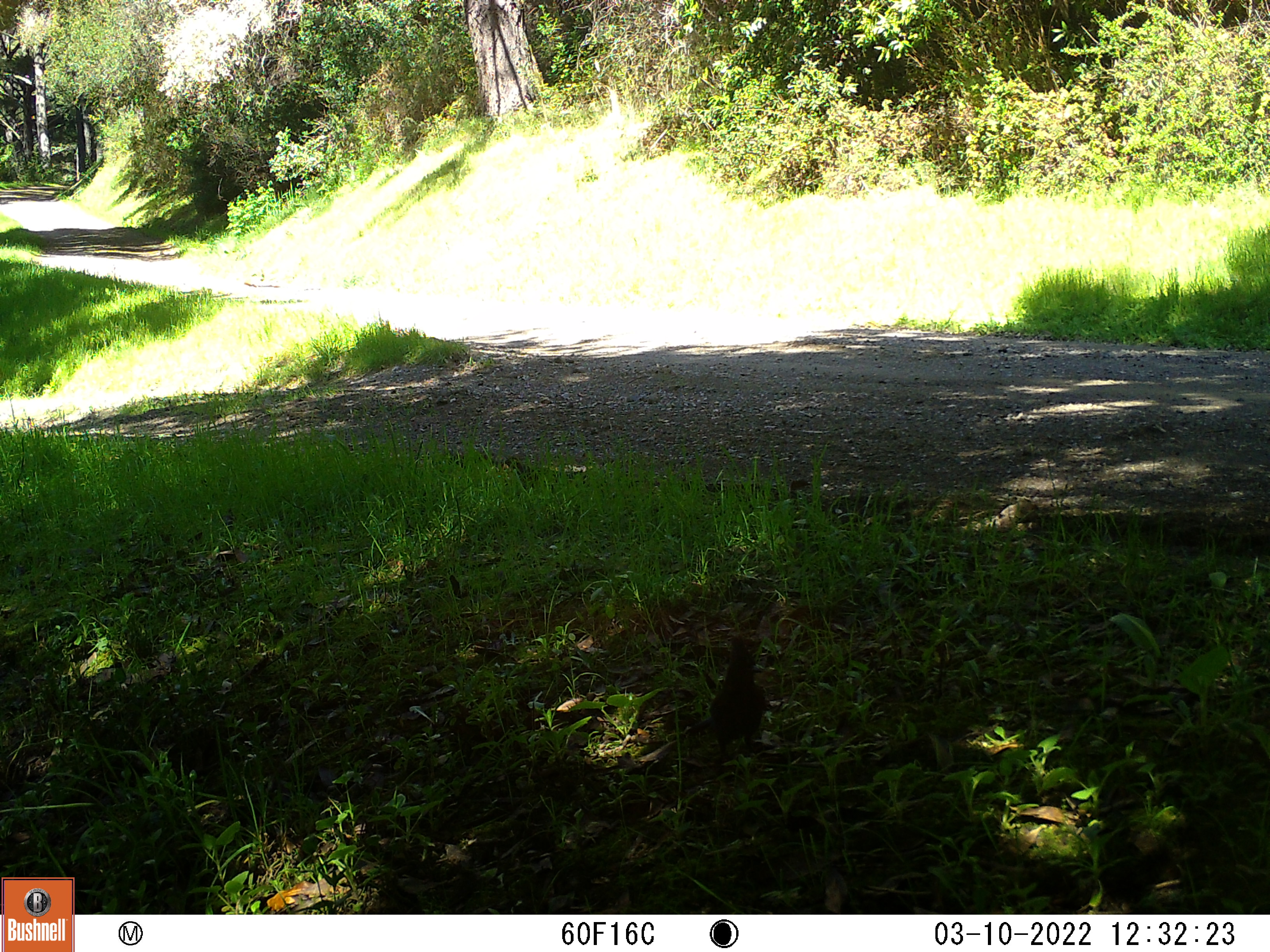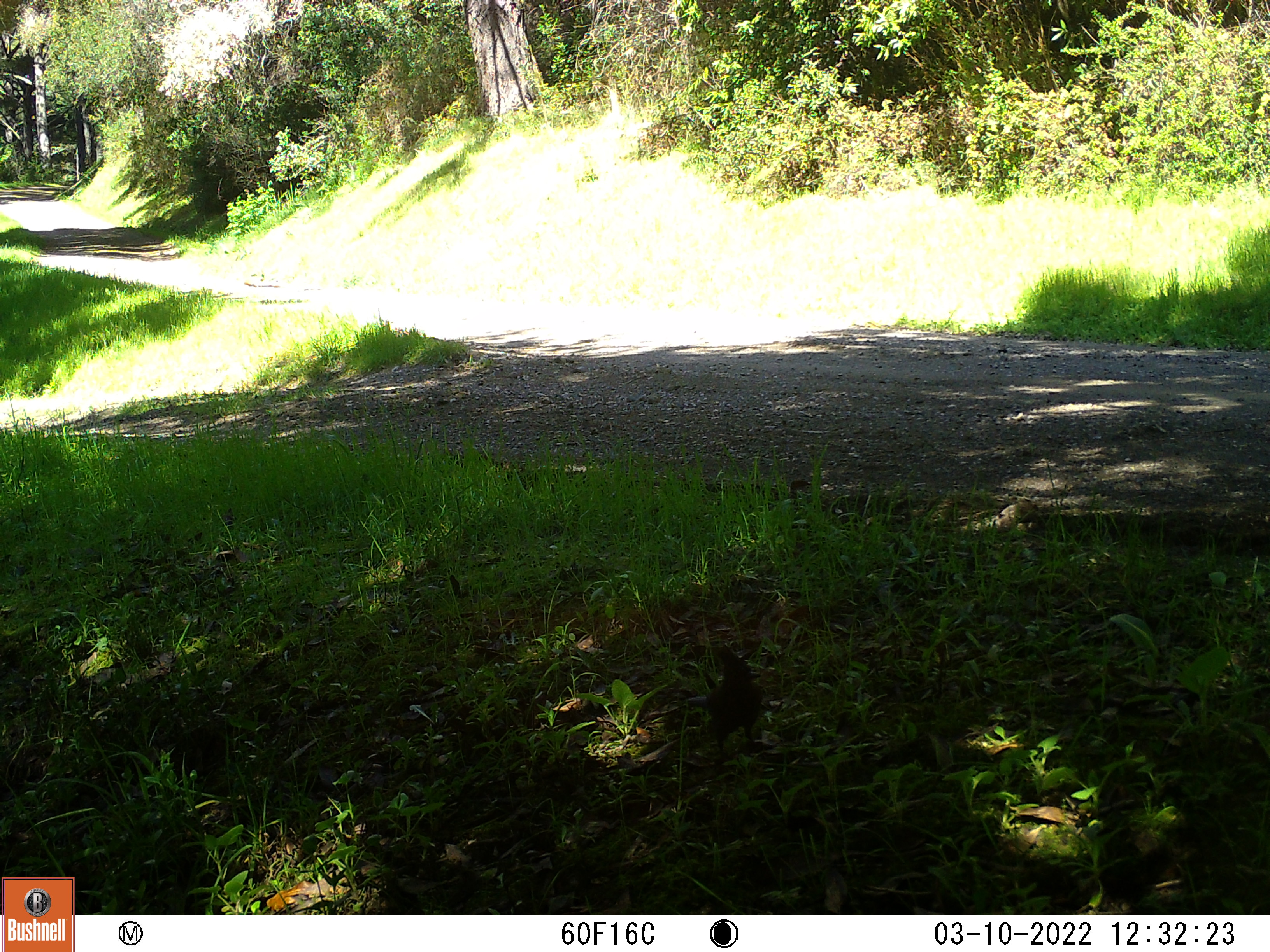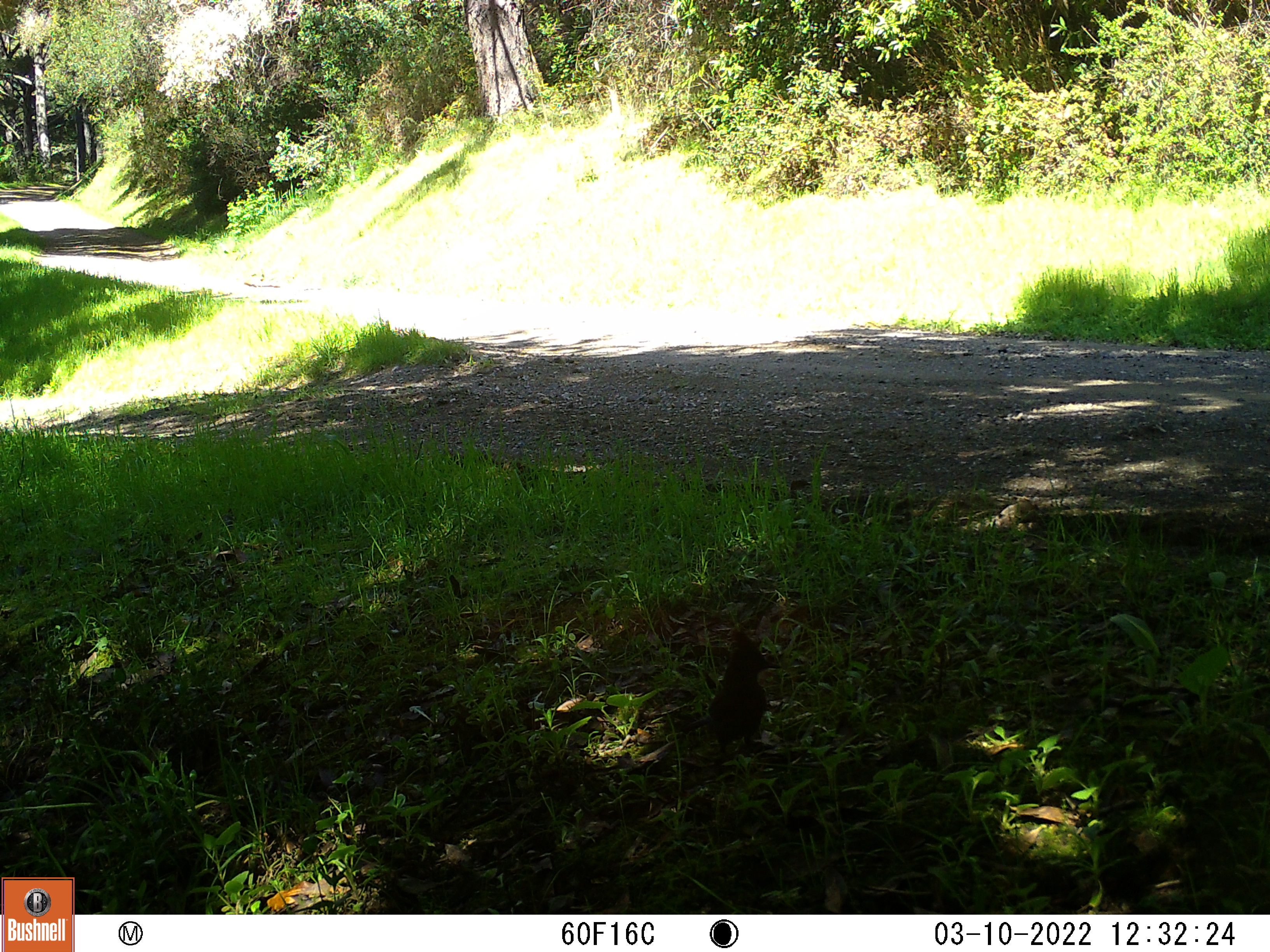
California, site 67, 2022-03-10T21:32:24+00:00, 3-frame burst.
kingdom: Animalia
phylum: Chordata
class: Aves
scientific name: Aves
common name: bird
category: unknown bird